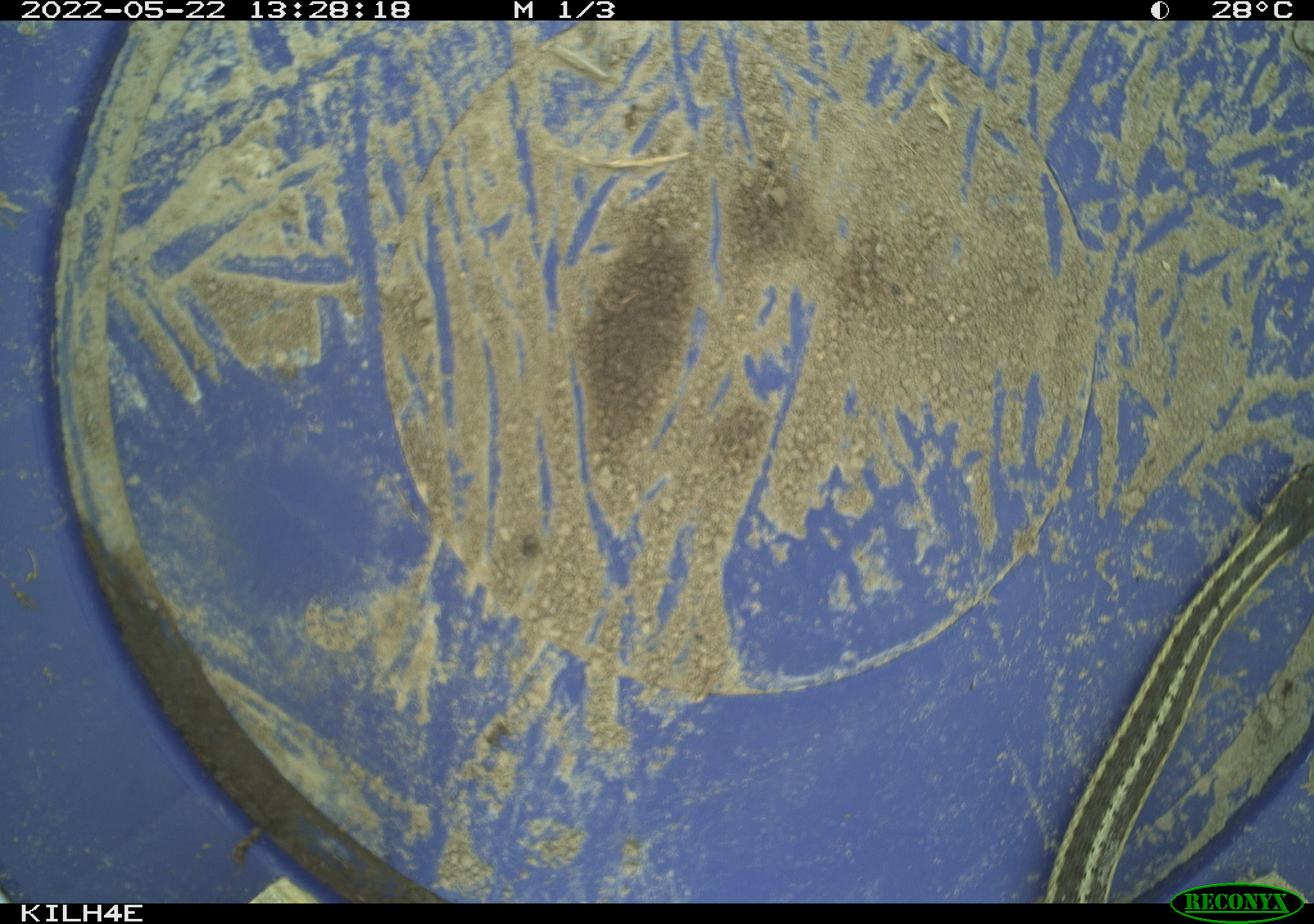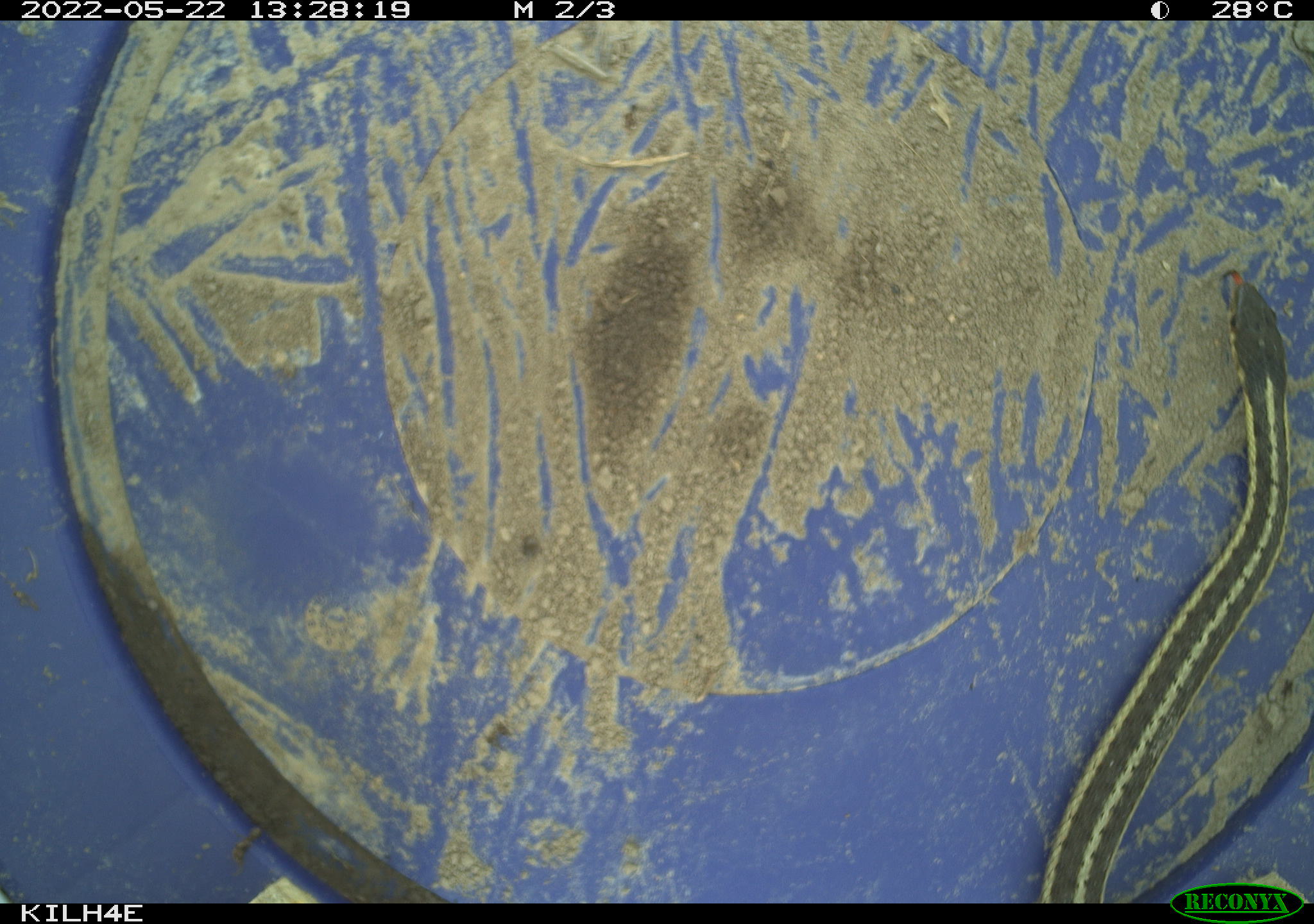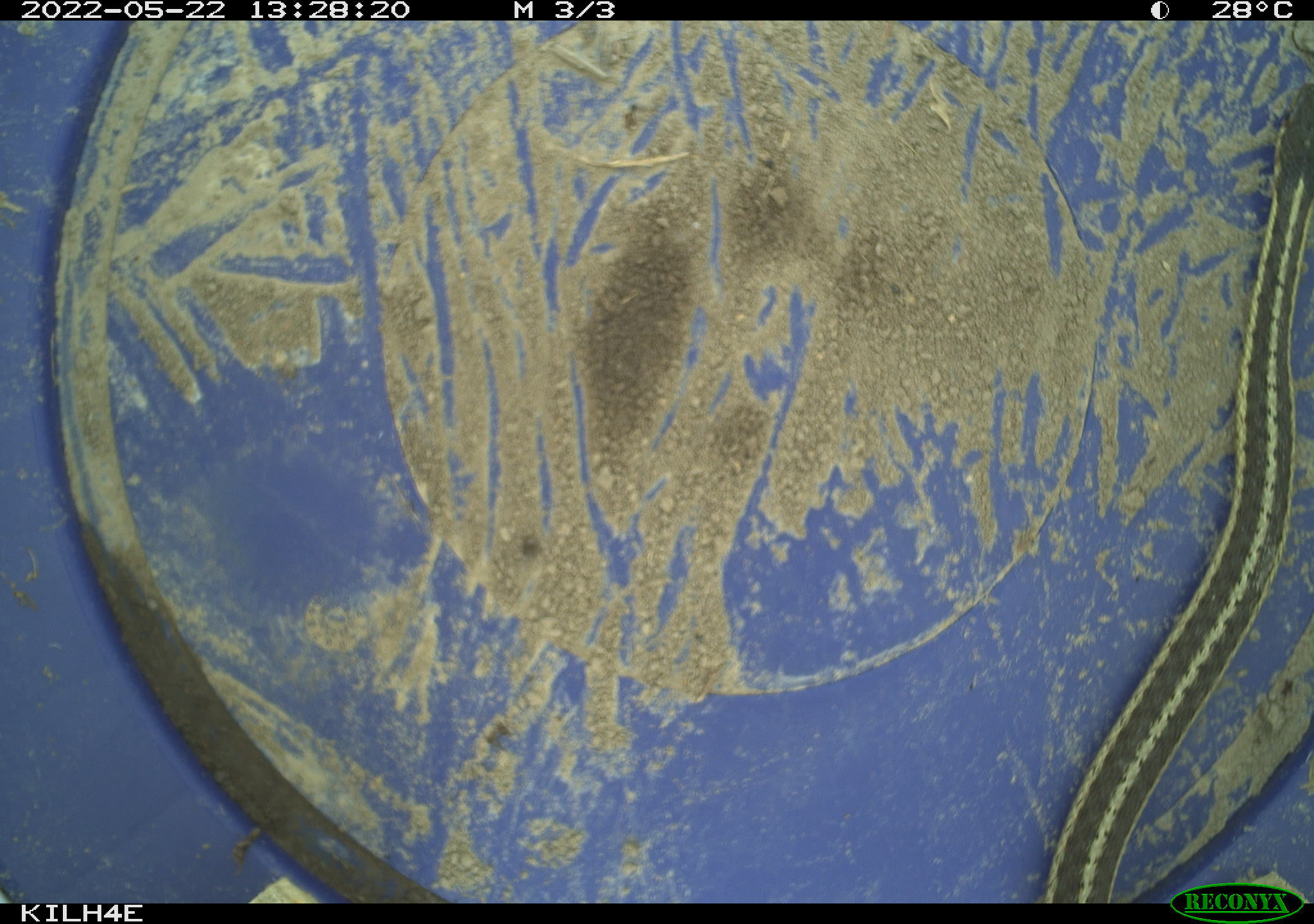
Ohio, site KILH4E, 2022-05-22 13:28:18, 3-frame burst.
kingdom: Animalia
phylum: Chordata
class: Reptilia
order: Squamata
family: Colubridae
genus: Thamnophis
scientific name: Thamnophis sirtalis sirtalis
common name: eastern gartersnake